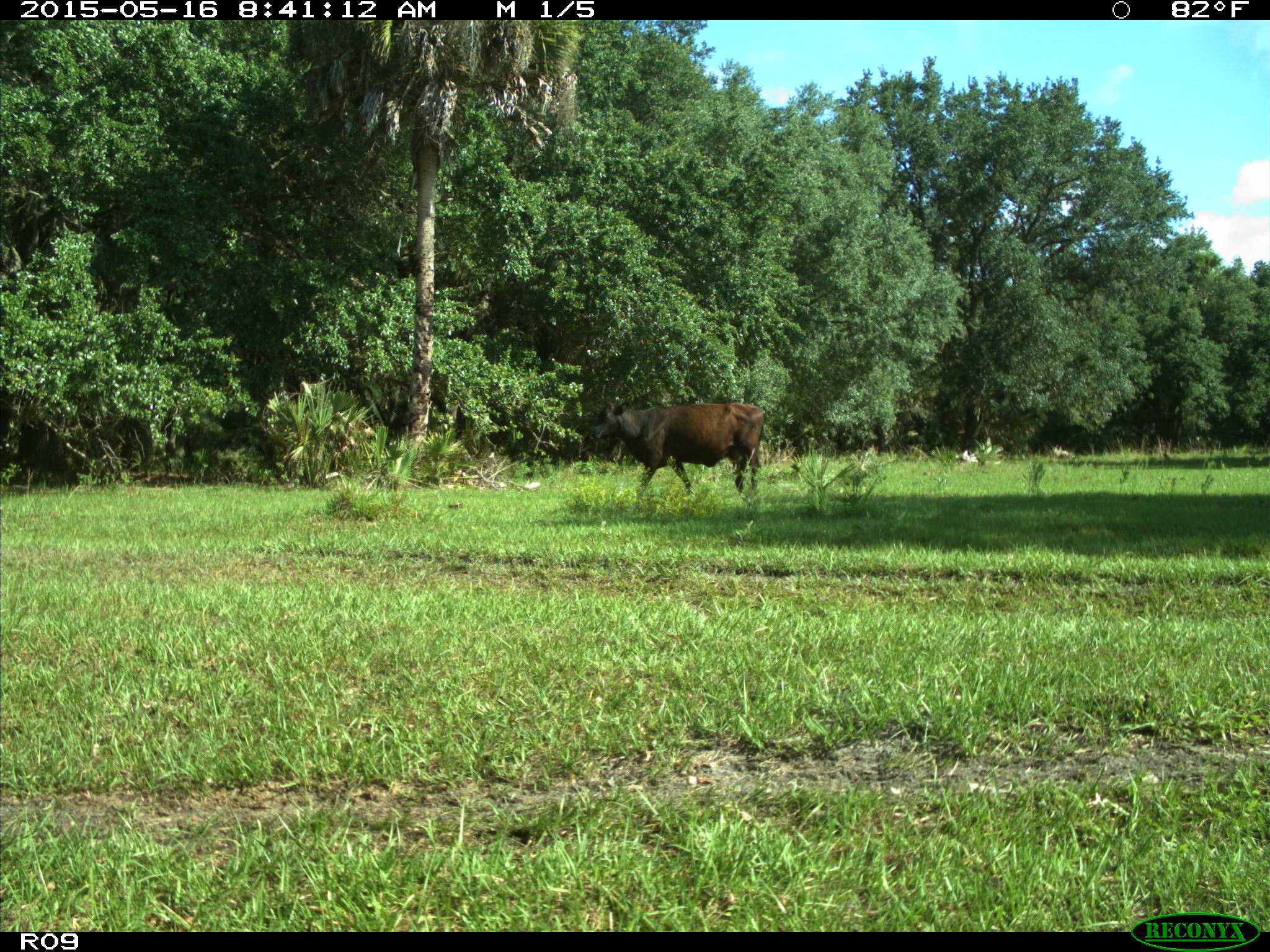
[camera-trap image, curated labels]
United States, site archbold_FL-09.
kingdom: Animalia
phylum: Chordata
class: Mammalia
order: Artiodactyla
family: Bovidae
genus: Bos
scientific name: Bos taurus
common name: domestic cow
Bos taurus (domestic cow).